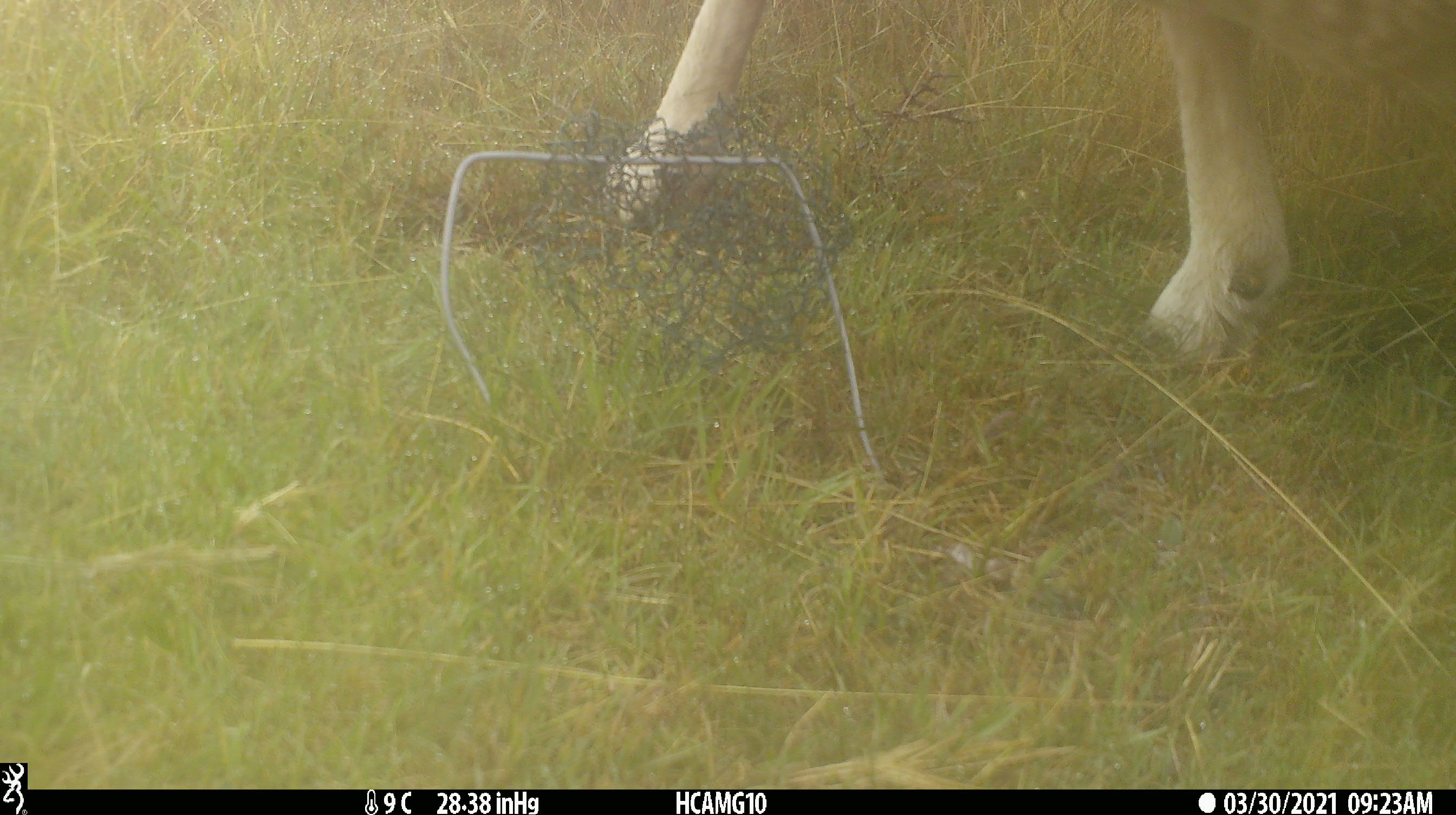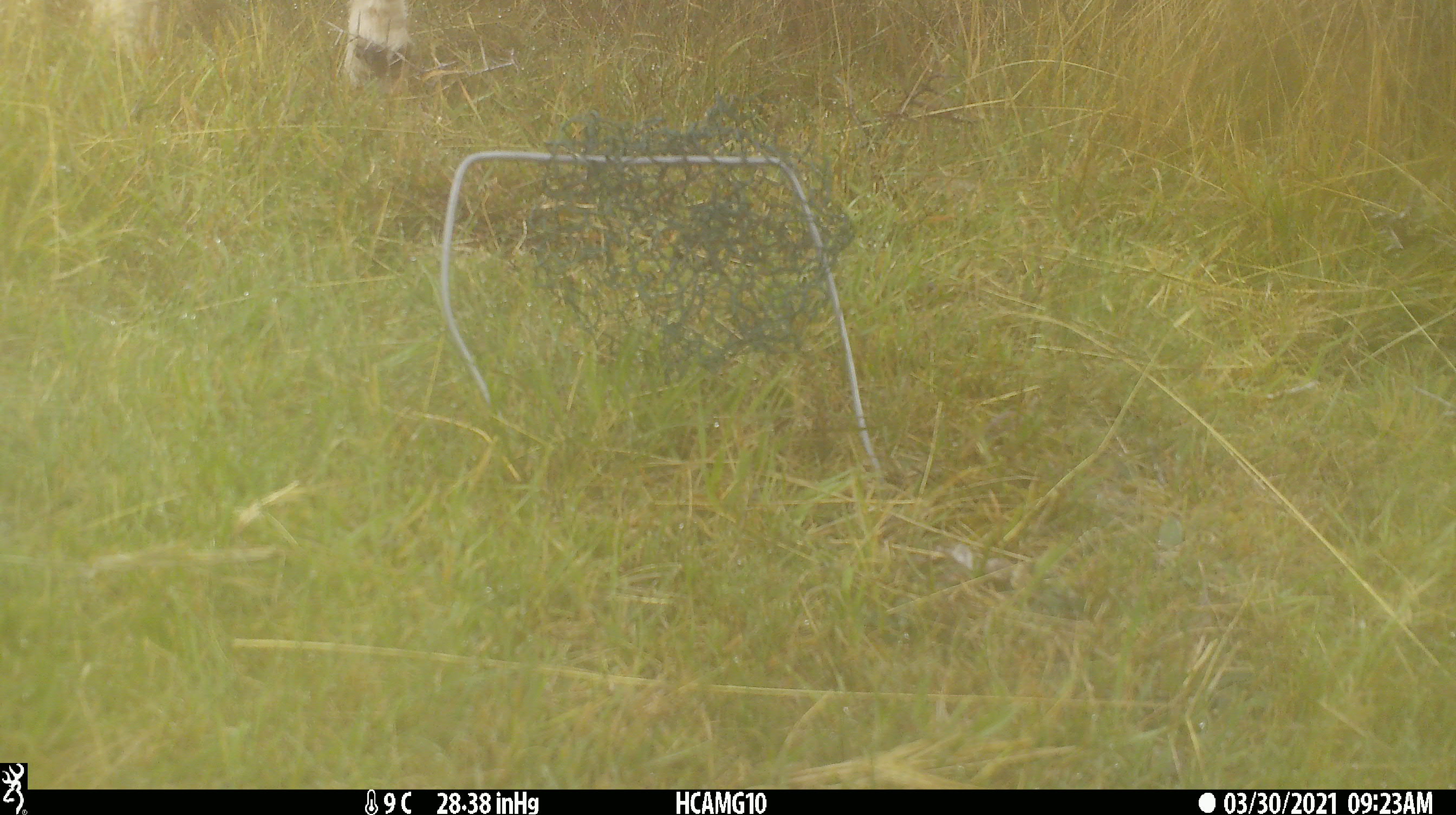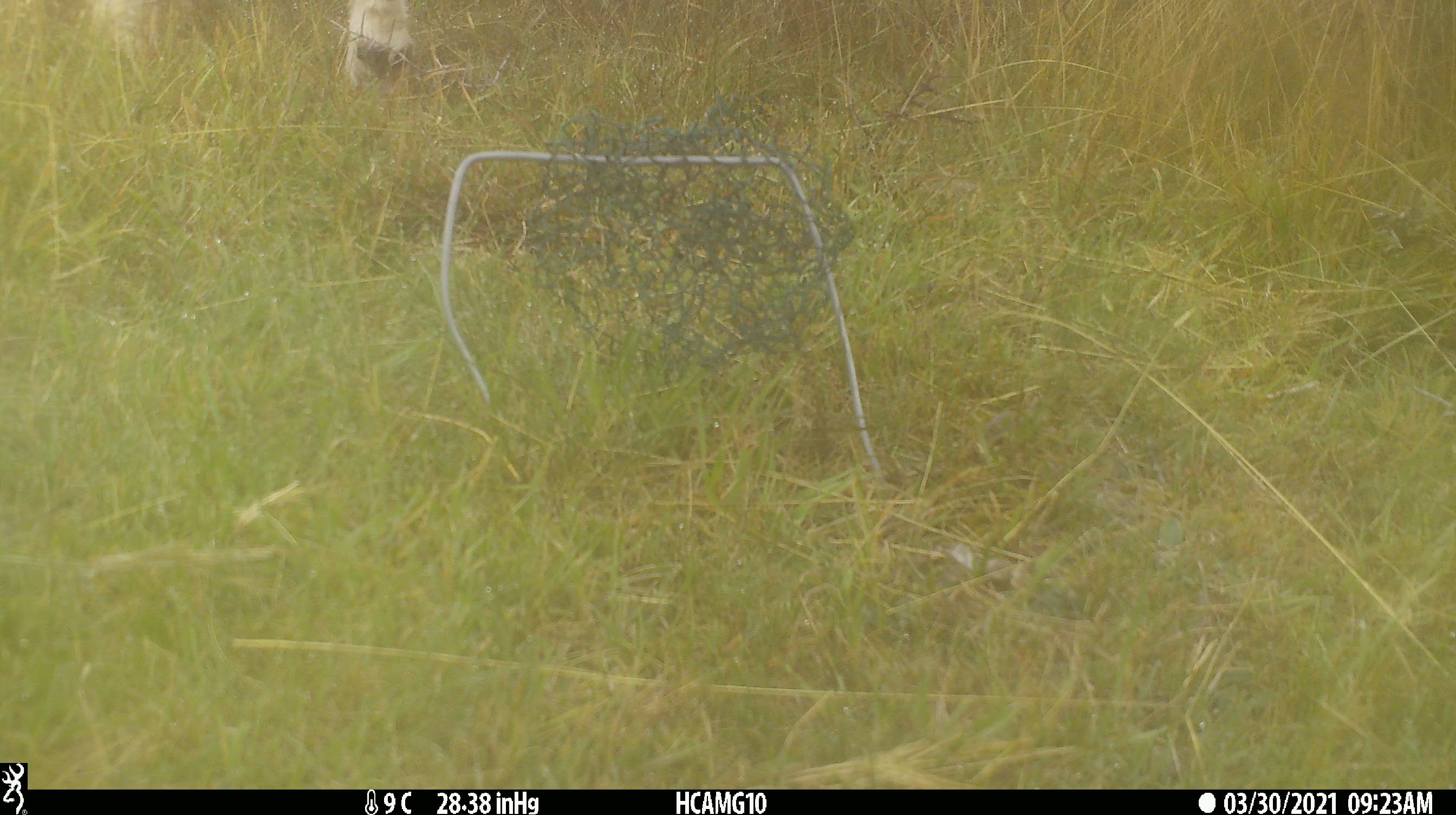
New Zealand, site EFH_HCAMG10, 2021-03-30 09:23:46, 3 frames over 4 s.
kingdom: Animalia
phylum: Chordata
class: Mammalia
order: Artiodactyla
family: Bovidae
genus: Ovis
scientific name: Ovis aries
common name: domestic sheep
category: sheep